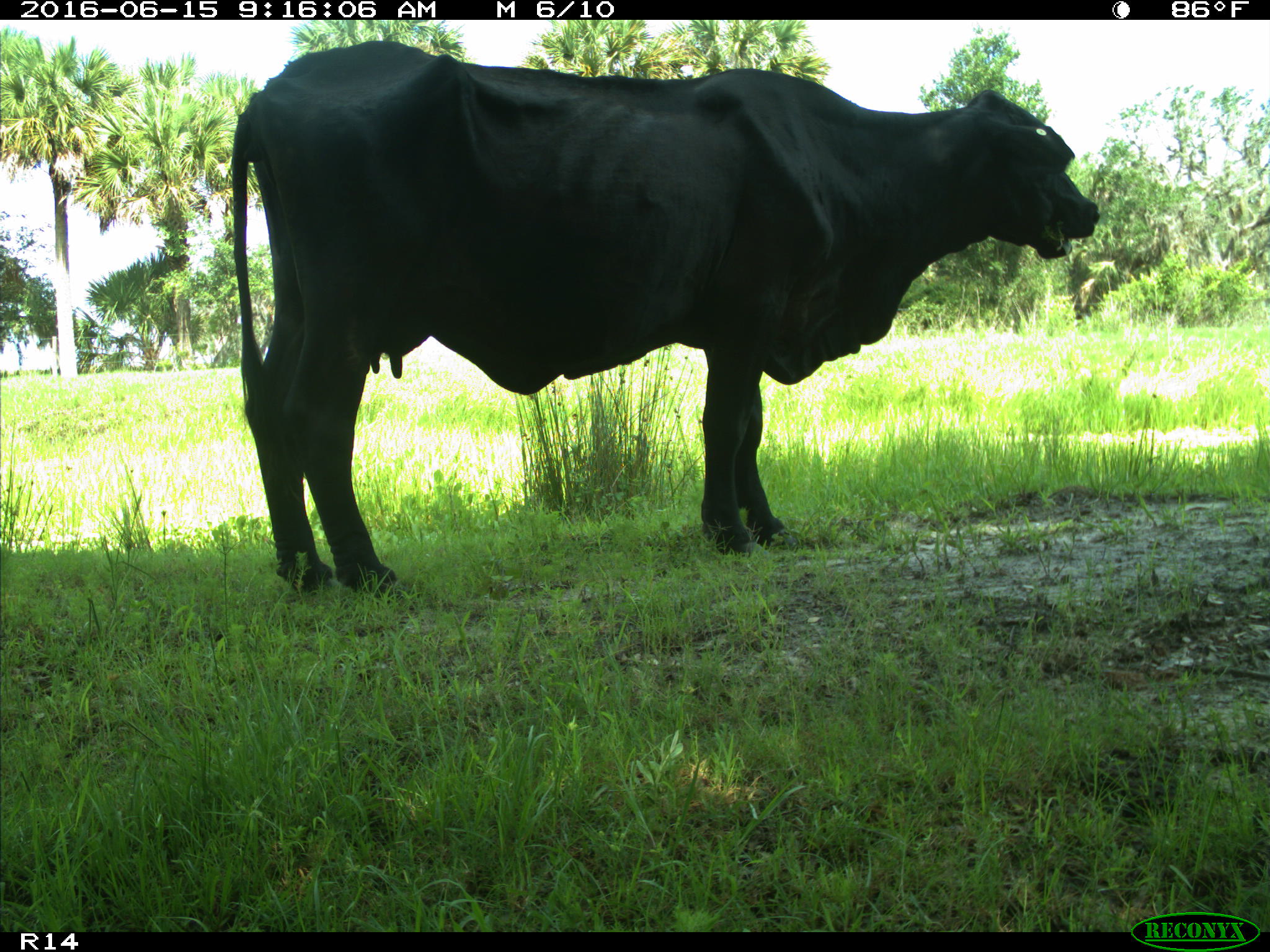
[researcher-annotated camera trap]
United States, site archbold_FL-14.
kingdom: Animalia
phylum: Chordata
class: Mammalia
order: Artiodactyla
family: Bovidae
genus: Bos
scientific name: Bos taurus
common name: domestic cow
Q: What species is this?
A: Bos taurus (domestic cow).